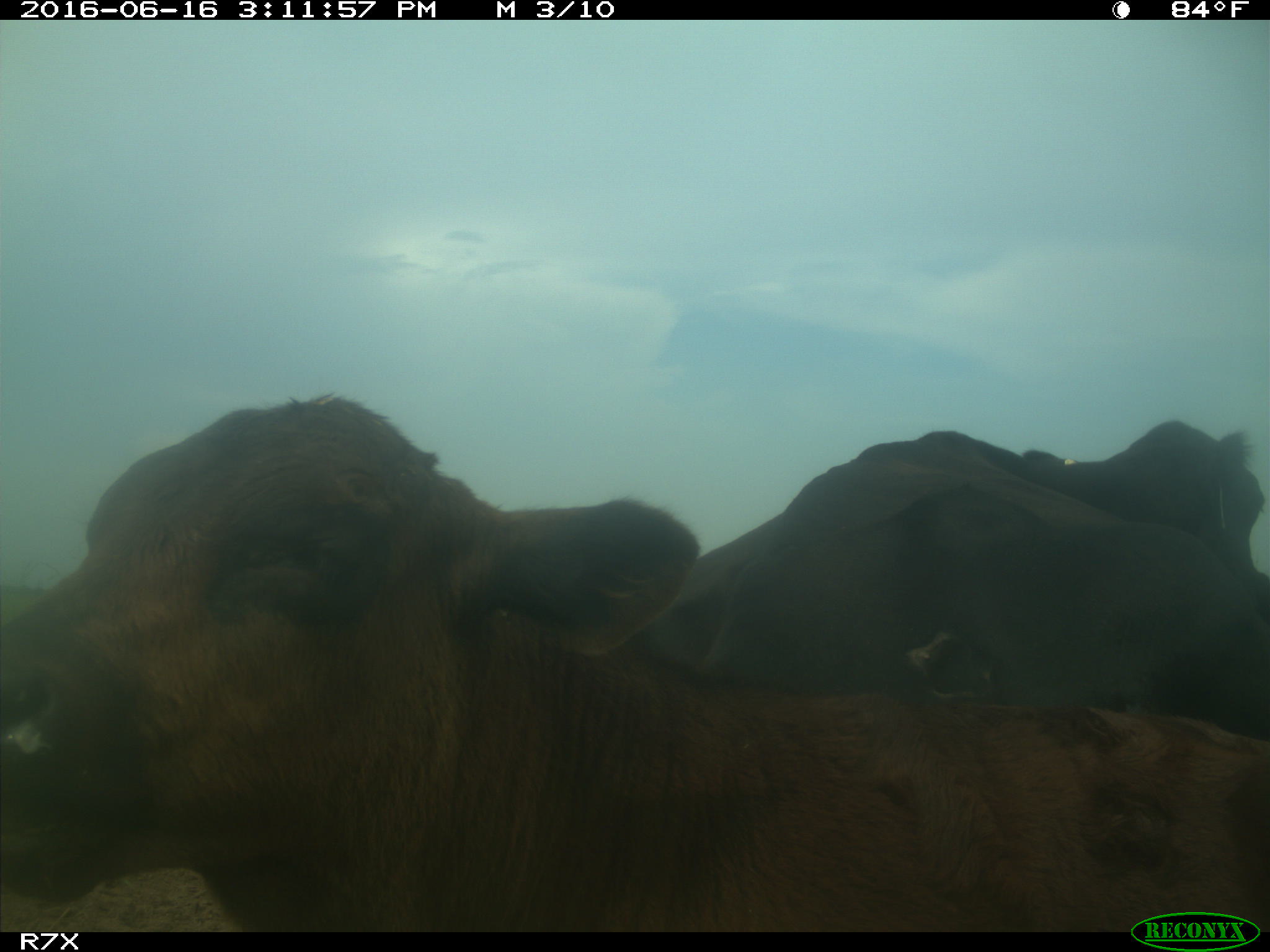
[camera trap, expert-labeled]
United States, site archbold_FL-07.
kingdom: Animalia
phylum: Chordata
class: Mammalia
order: Artiodactyla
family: Bovidae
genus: Bos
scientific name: Bos taurus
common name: domestic cow